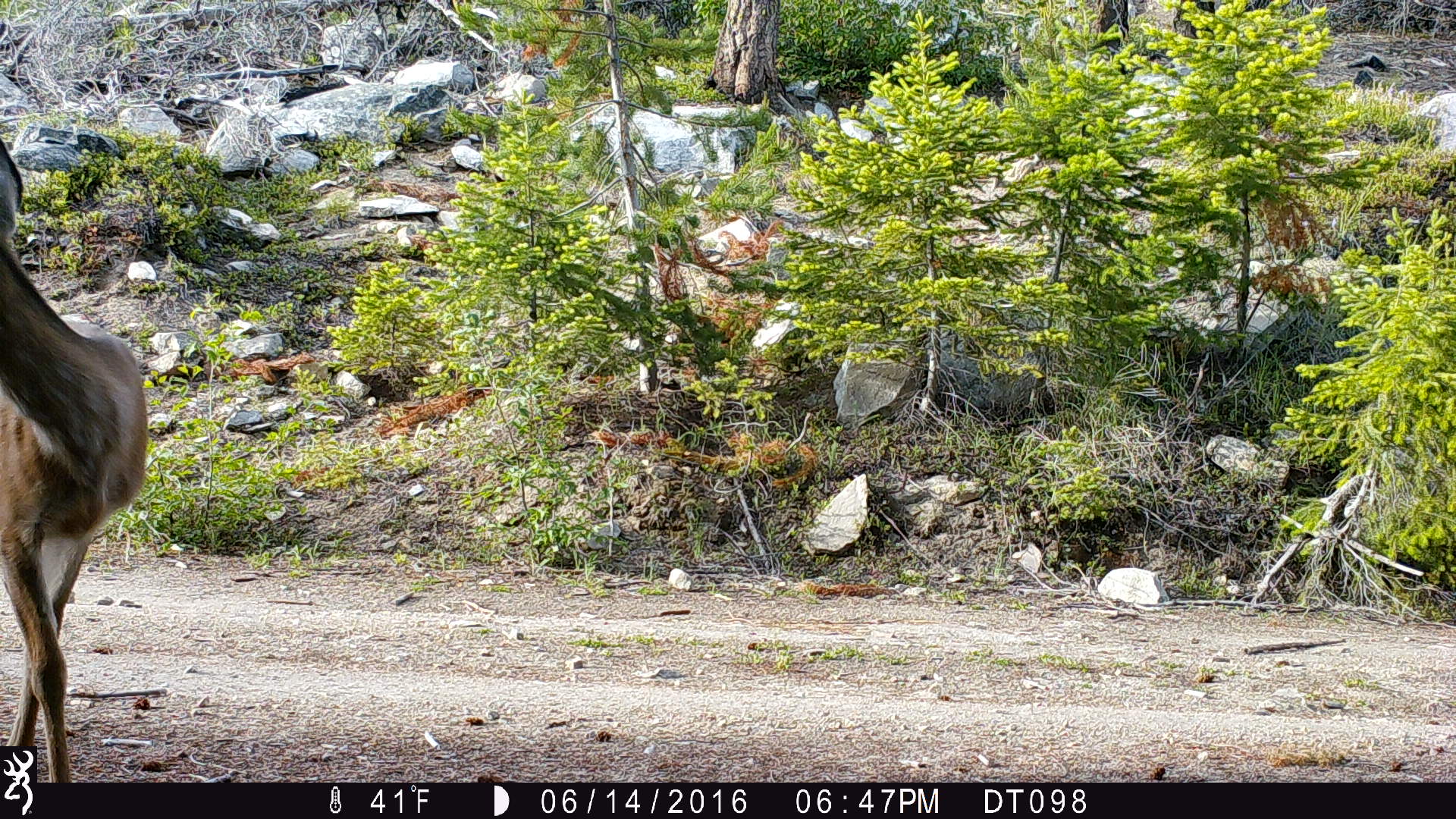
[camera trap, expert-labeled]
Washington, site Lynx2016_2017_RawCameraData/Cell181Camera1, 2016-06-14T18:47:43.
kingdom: Animalia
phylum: Chordata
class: Mammalia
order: Artiodactyla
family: Cervidae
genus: Odocoileus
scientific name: Odocoileus hemionus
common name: mule deer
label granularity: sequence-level